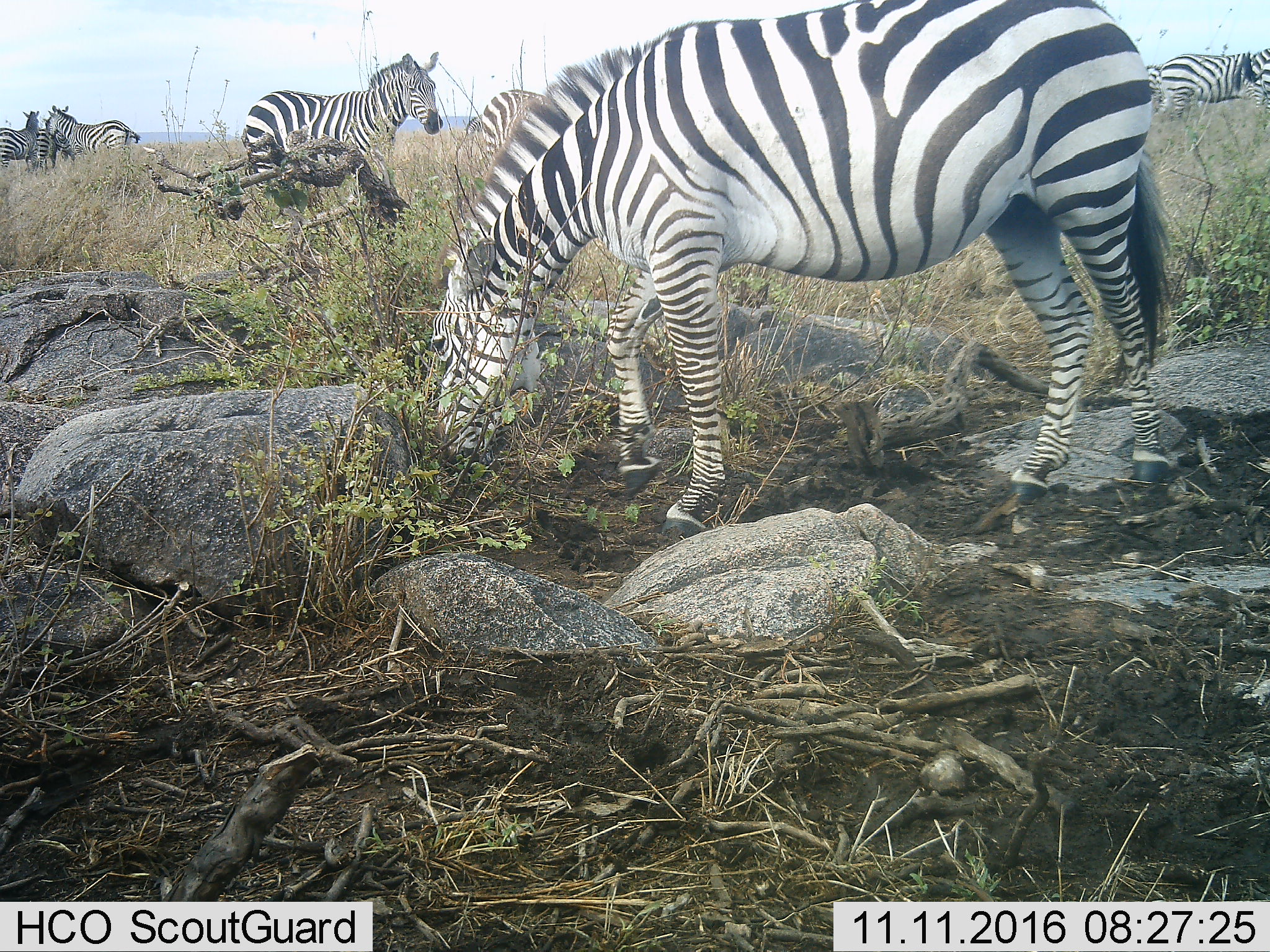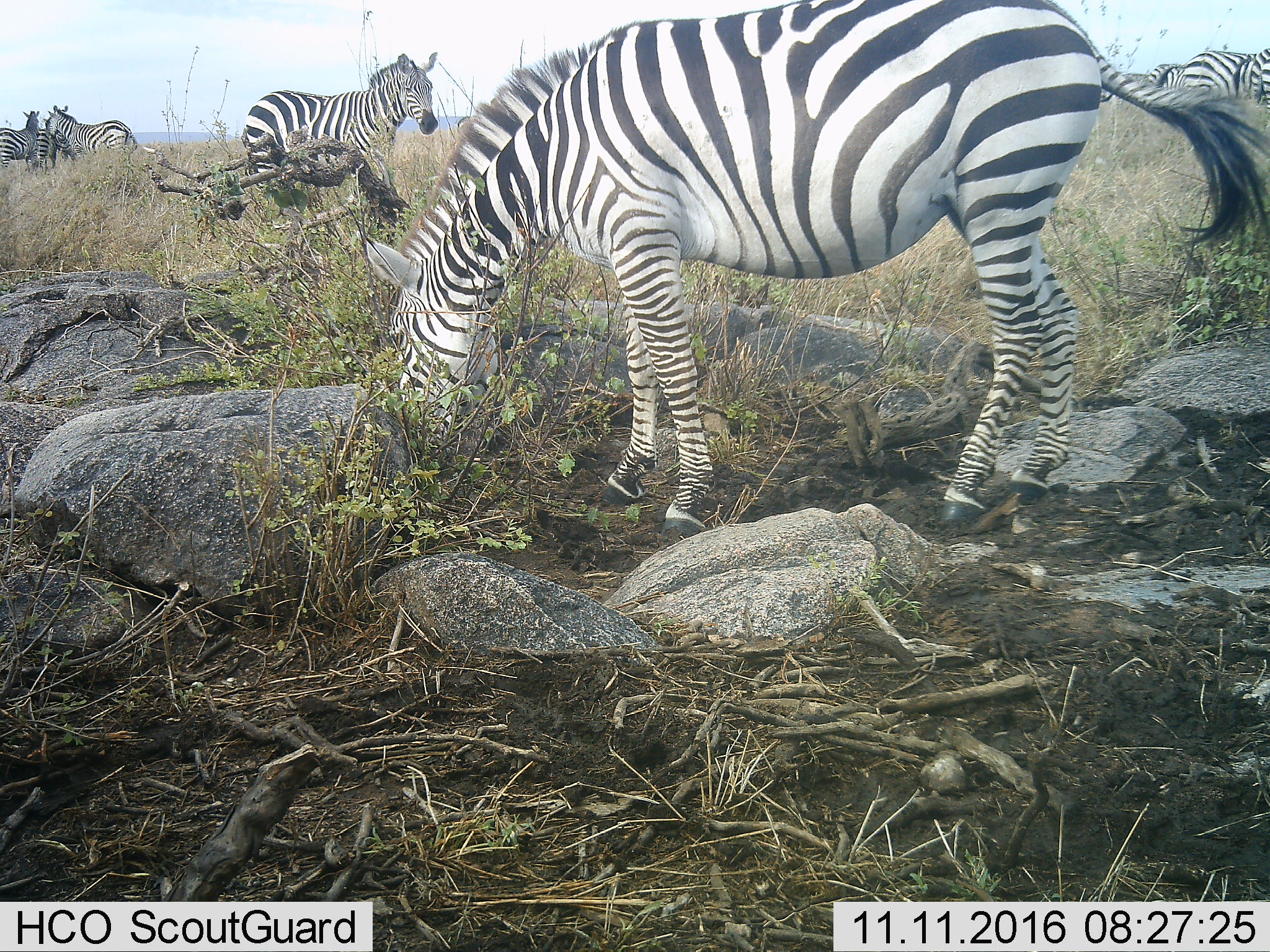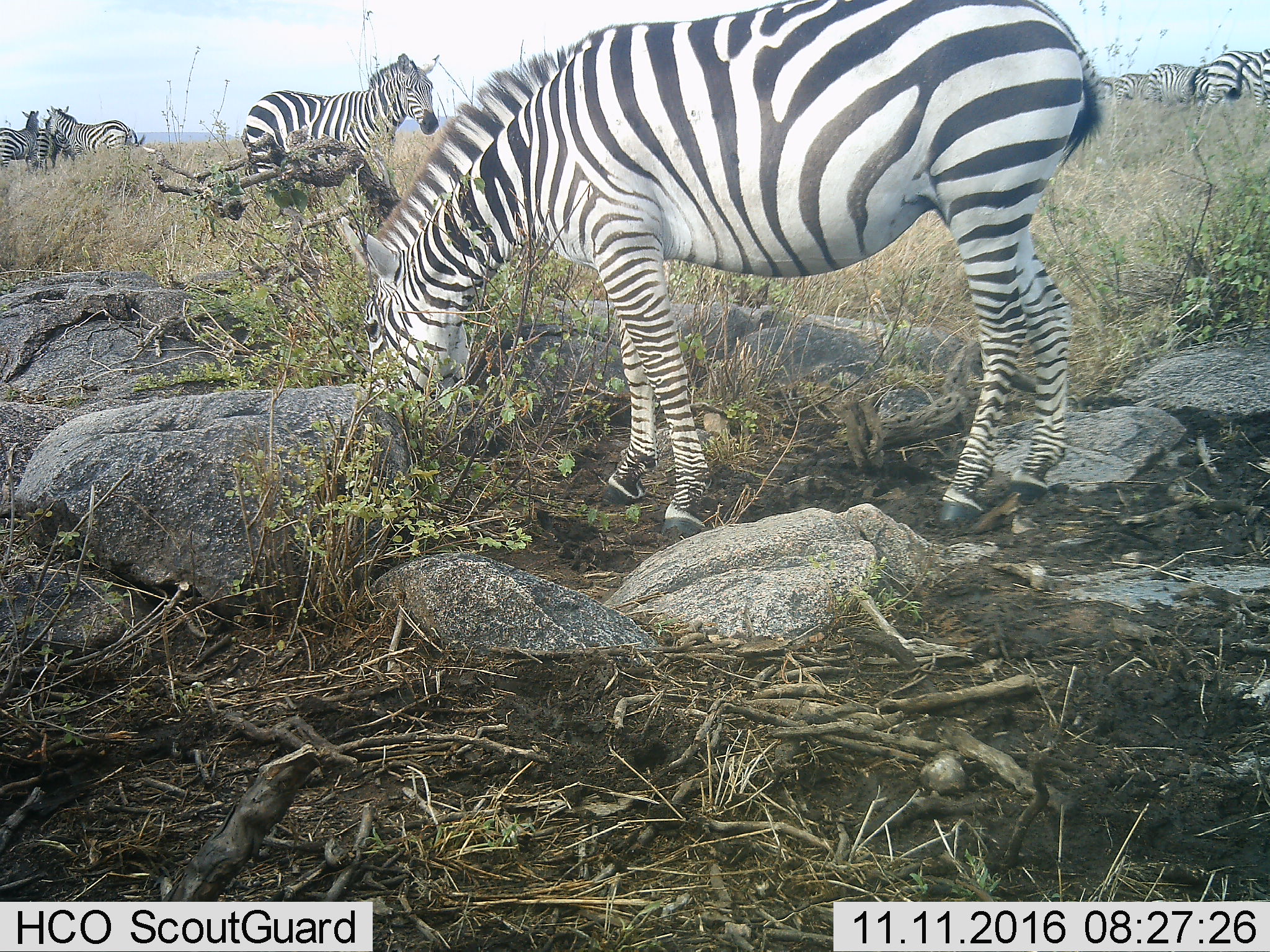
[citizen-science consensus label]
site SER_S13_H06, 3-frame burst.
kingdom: Animalia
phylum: Chordata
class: Mammalia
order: Perissodactyla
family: Equidae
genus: Equus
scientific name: Equus quagga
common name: plains zebra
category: zebraplains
Zebraplains (plains zebra) (Equus quagga), count 9. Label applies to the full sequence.